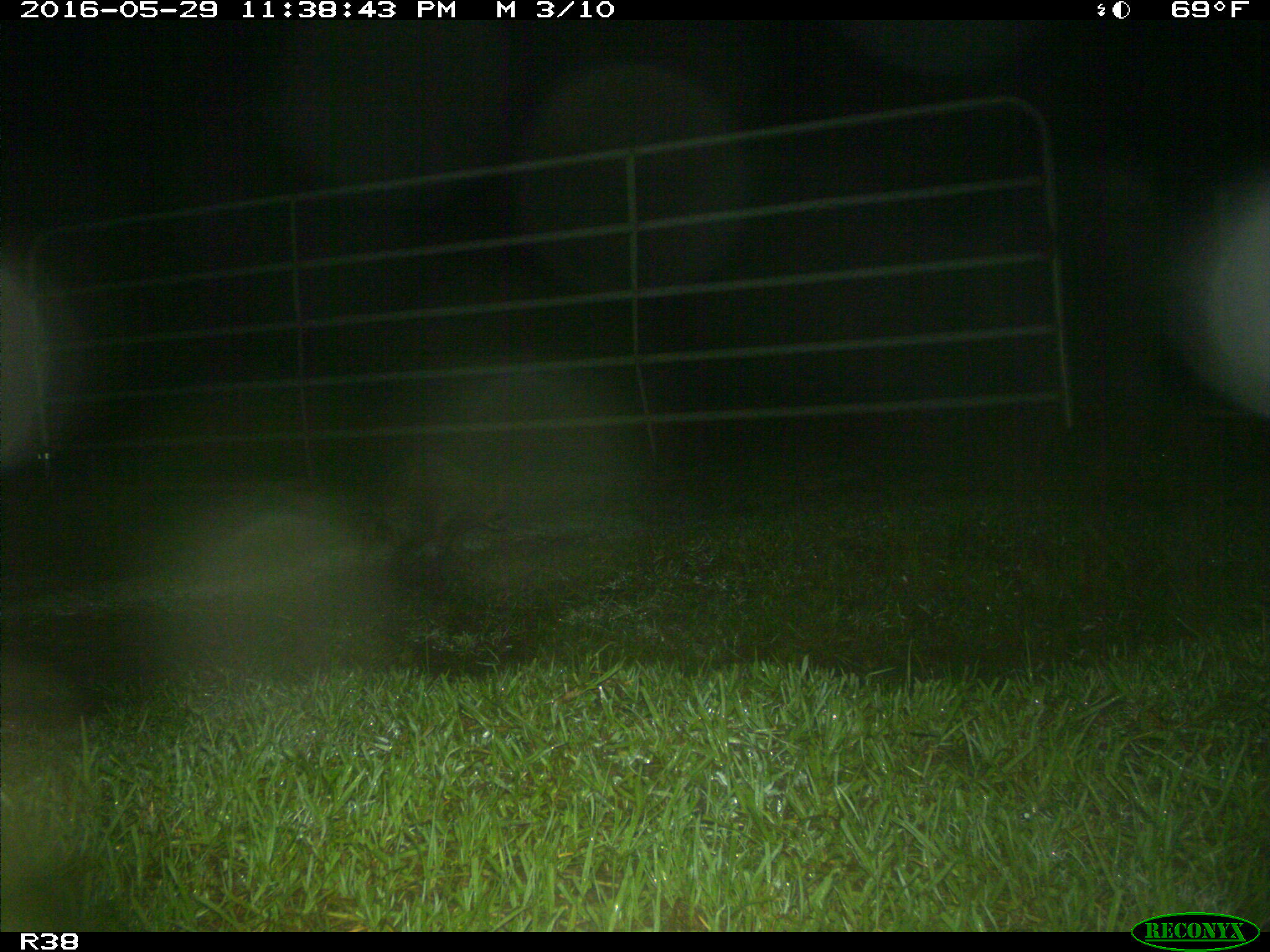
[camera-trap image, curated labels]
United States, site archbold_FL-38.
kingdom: Animalia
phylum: Chordata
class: Mammalia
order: Carnivora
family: Procyonidae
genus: Procyon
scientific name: Procyon lotor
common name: common raccoon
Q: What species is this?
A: Procyon lotor (common raccoon).